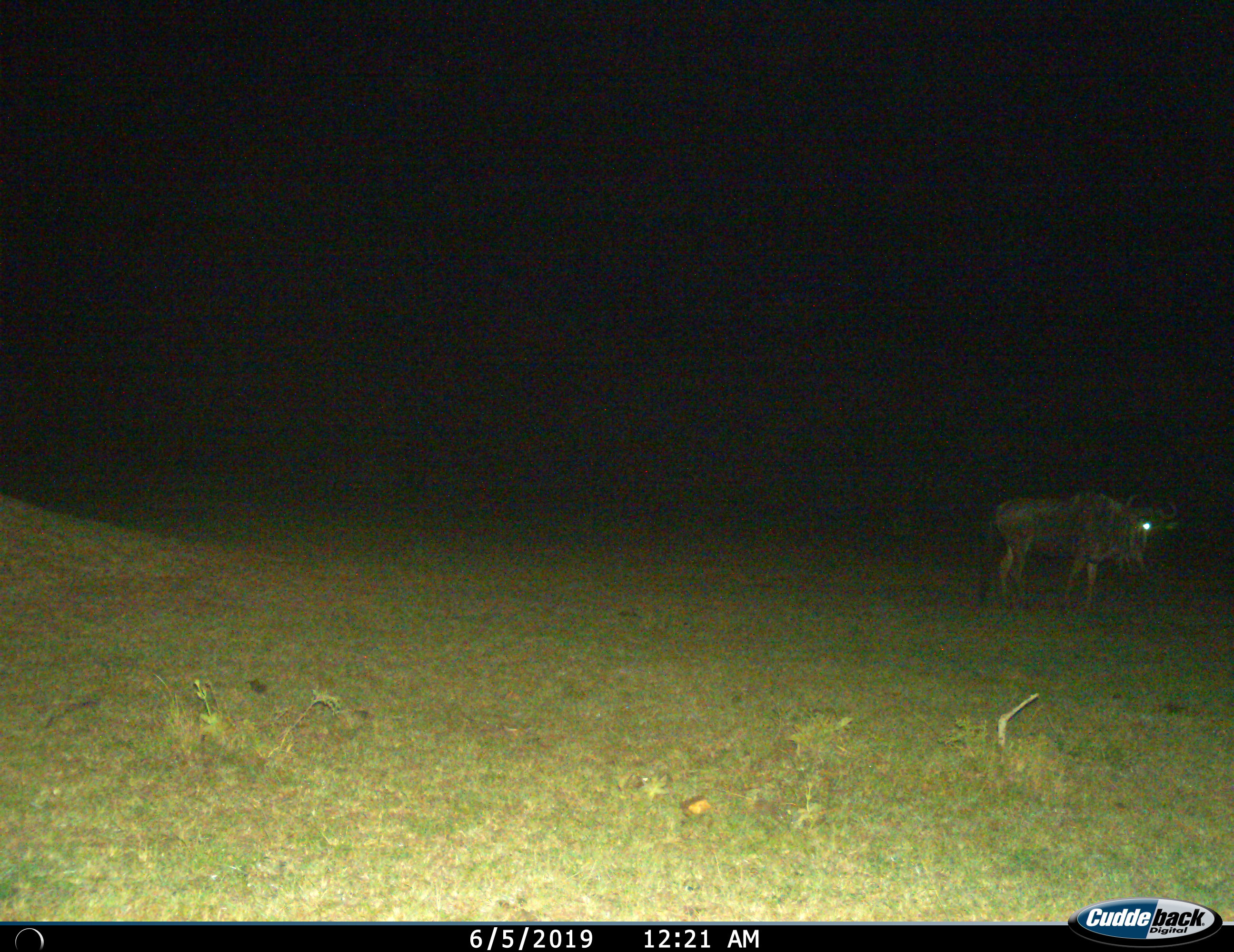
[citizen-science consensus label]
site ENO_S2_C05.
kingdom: Animalia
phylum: Chordata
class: Mammalia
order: Artiodactyla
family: Bovidae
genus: Connochaetes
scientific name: Connochaetes taurinus taurinus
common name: blue wildebeest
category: wildebeestblue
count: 1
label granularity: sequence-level